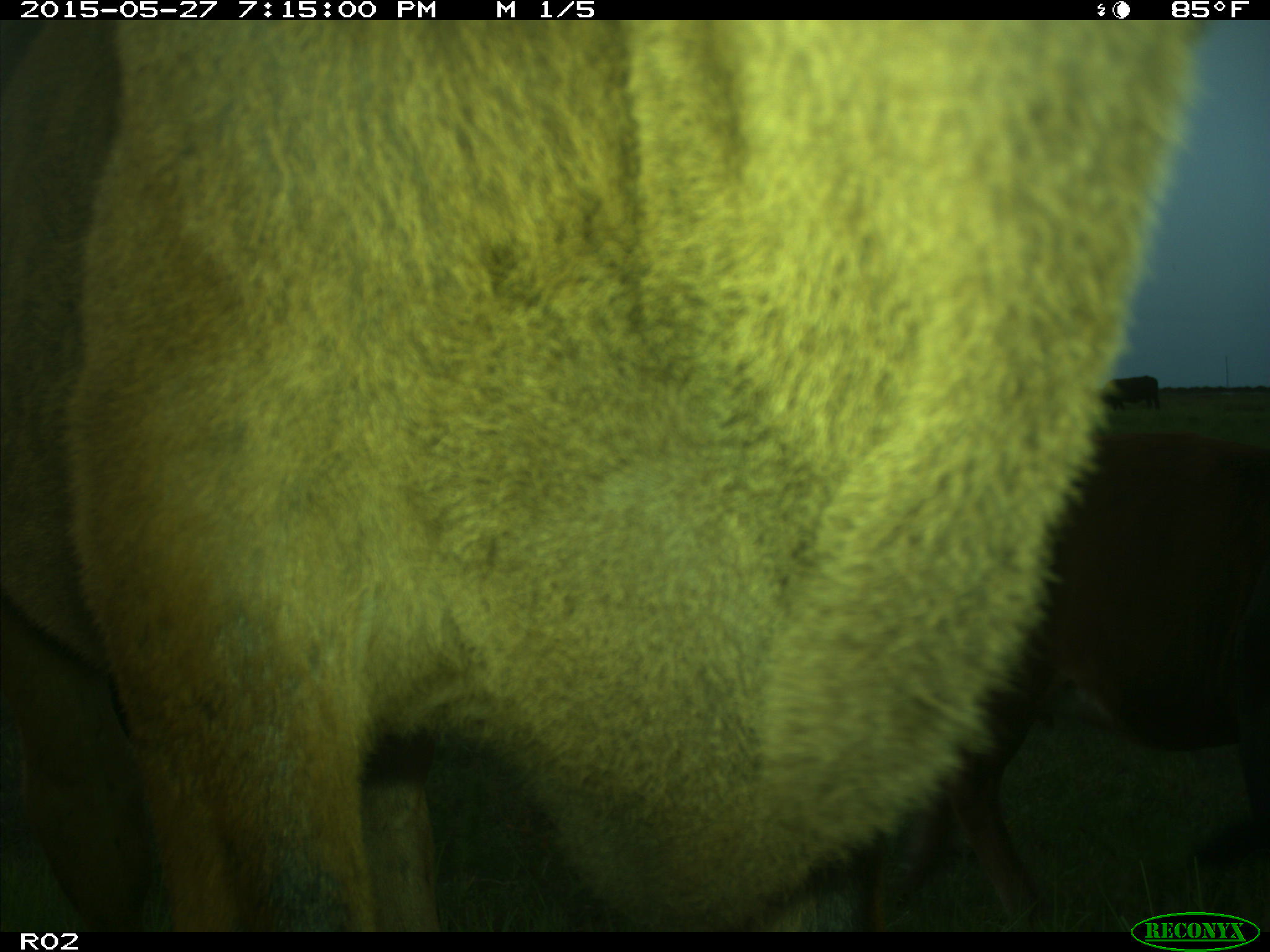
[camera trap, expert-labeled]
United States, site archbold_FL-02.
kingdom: Animalia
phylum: Chordata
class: Mammalia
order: Artiodactyla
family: Bovidae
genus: Bos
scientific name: Bos taurus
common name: domestic cow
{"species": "Bos taurus (domestic cow)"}